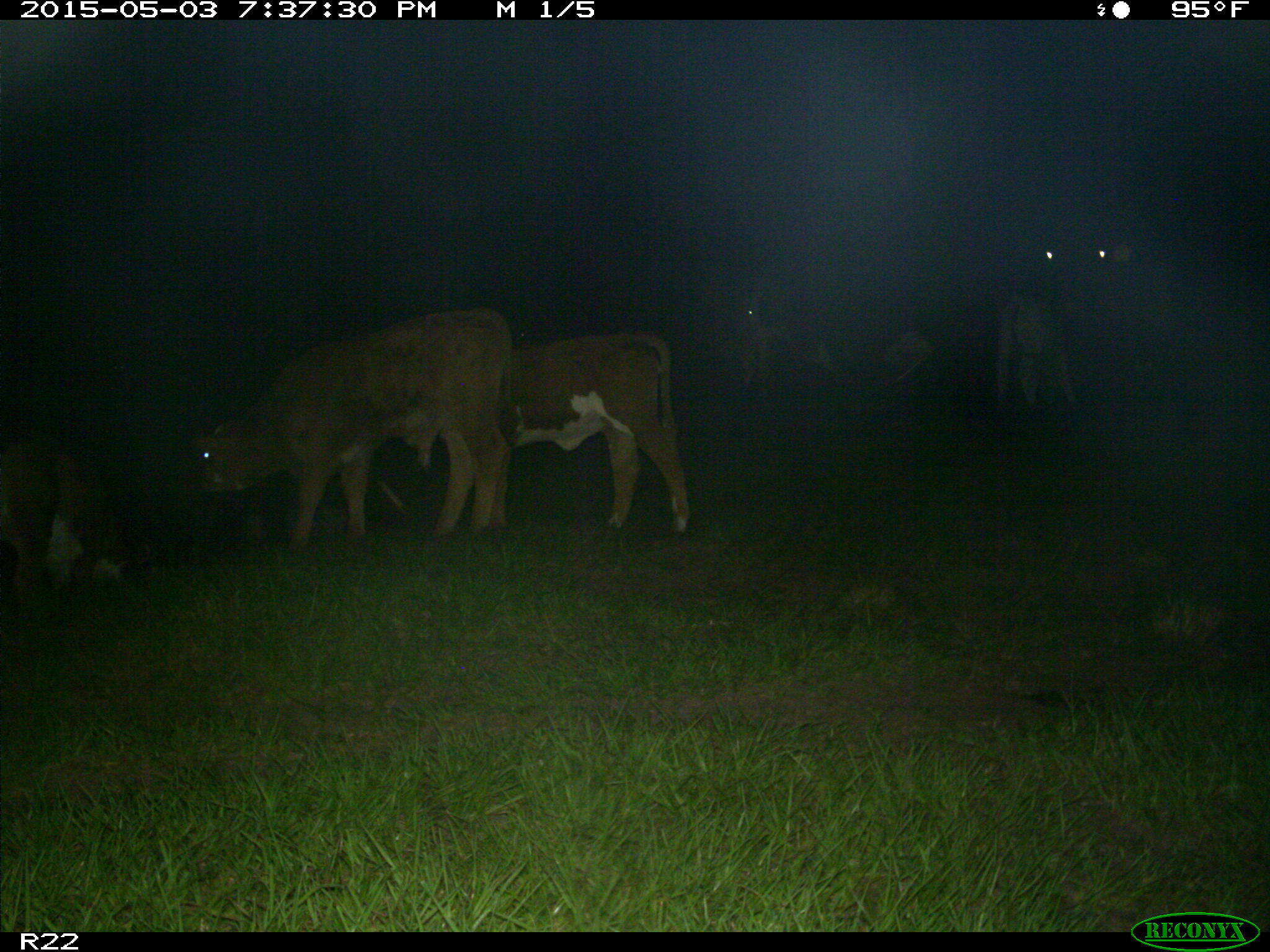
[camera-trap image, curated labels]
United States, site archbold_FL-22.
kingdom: Animalia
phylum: Chordata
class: Mammalia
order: Artiodactyla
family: Bovidae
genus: Bos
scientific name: Bos taurus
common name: domestic cow